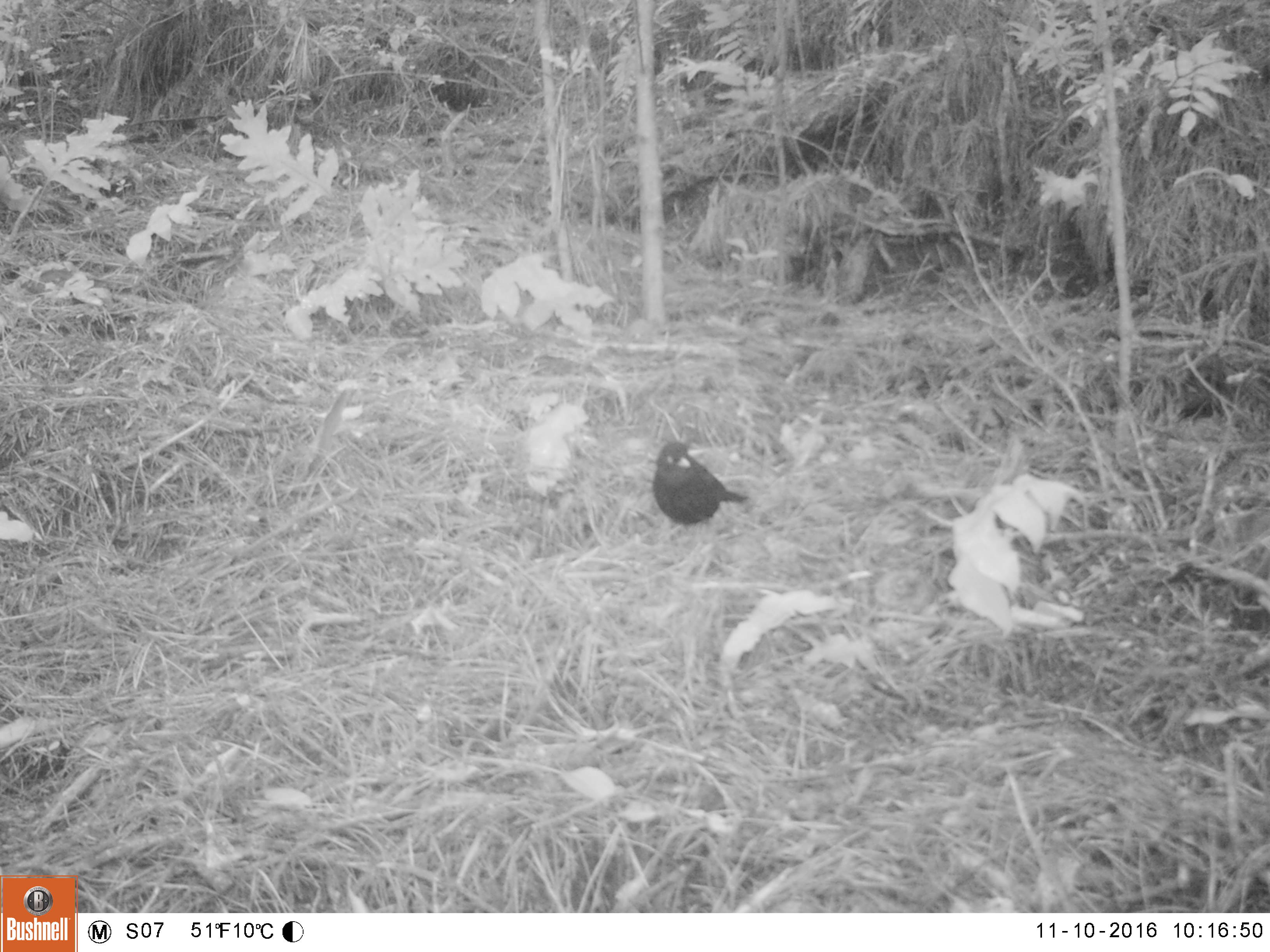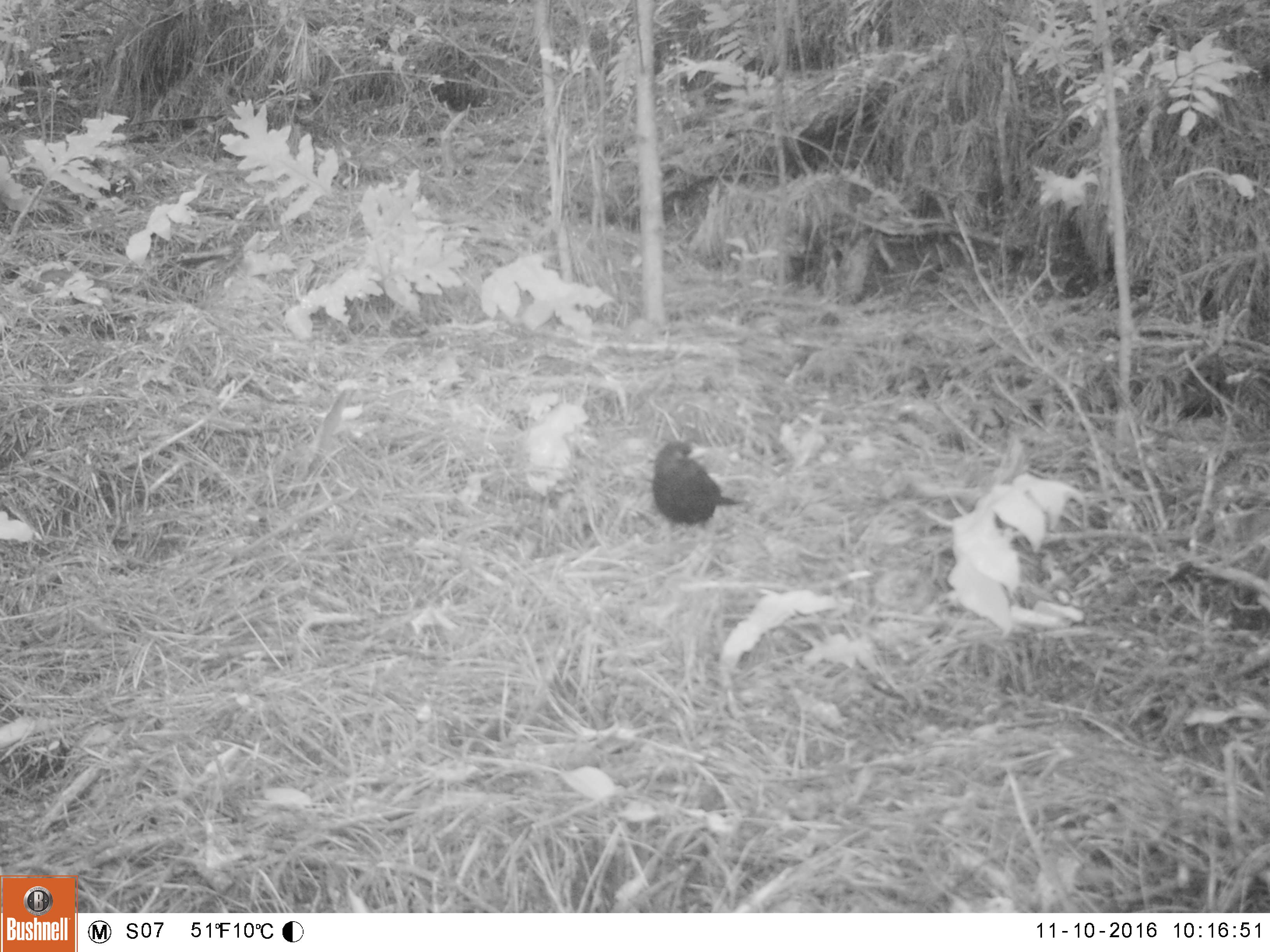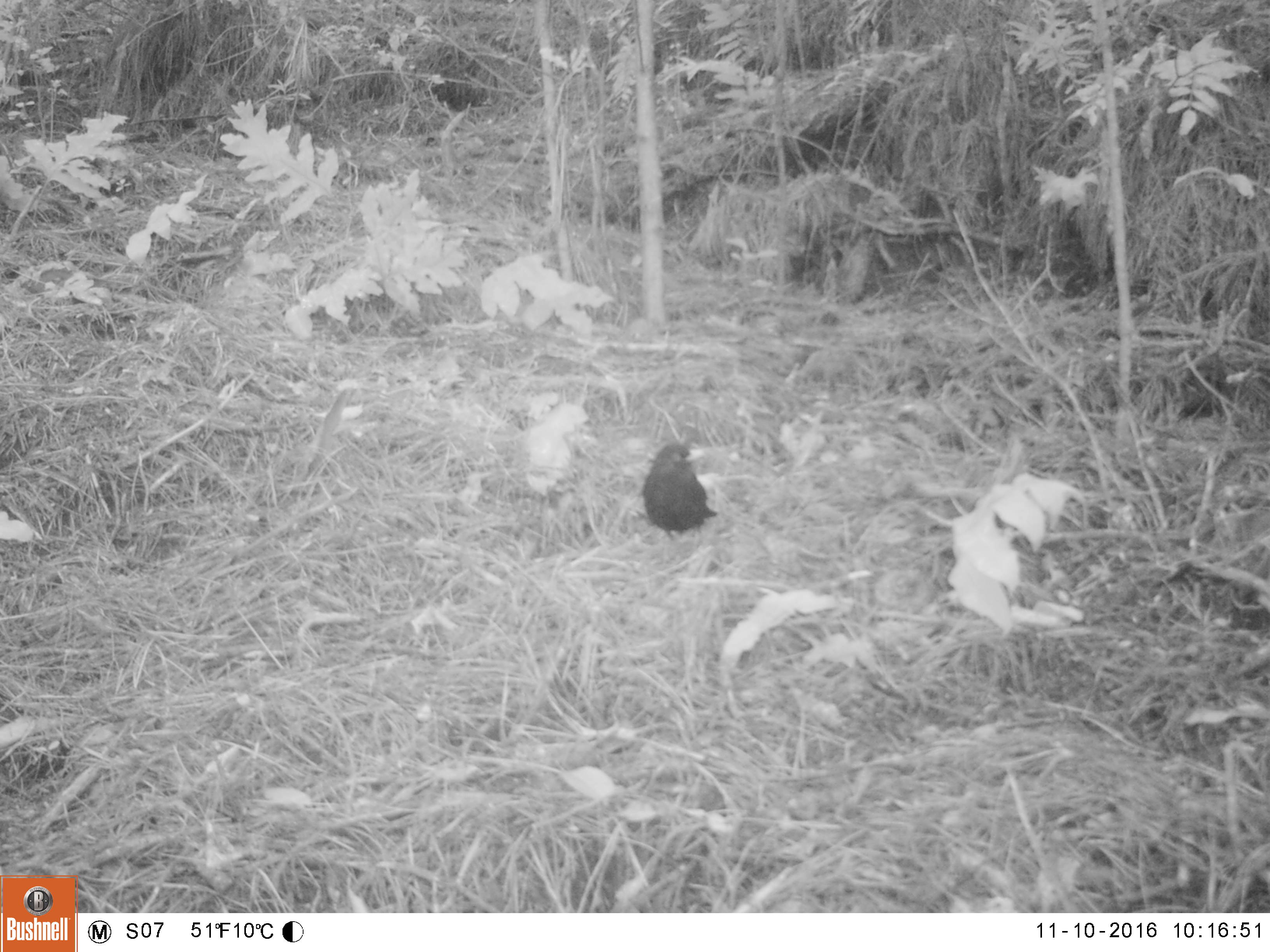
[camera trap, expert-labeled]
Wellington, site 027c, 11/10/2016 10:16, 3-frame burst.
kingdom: Animalia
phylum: Chordata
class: Aves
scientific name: Aves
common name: bird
Bird (Aves).